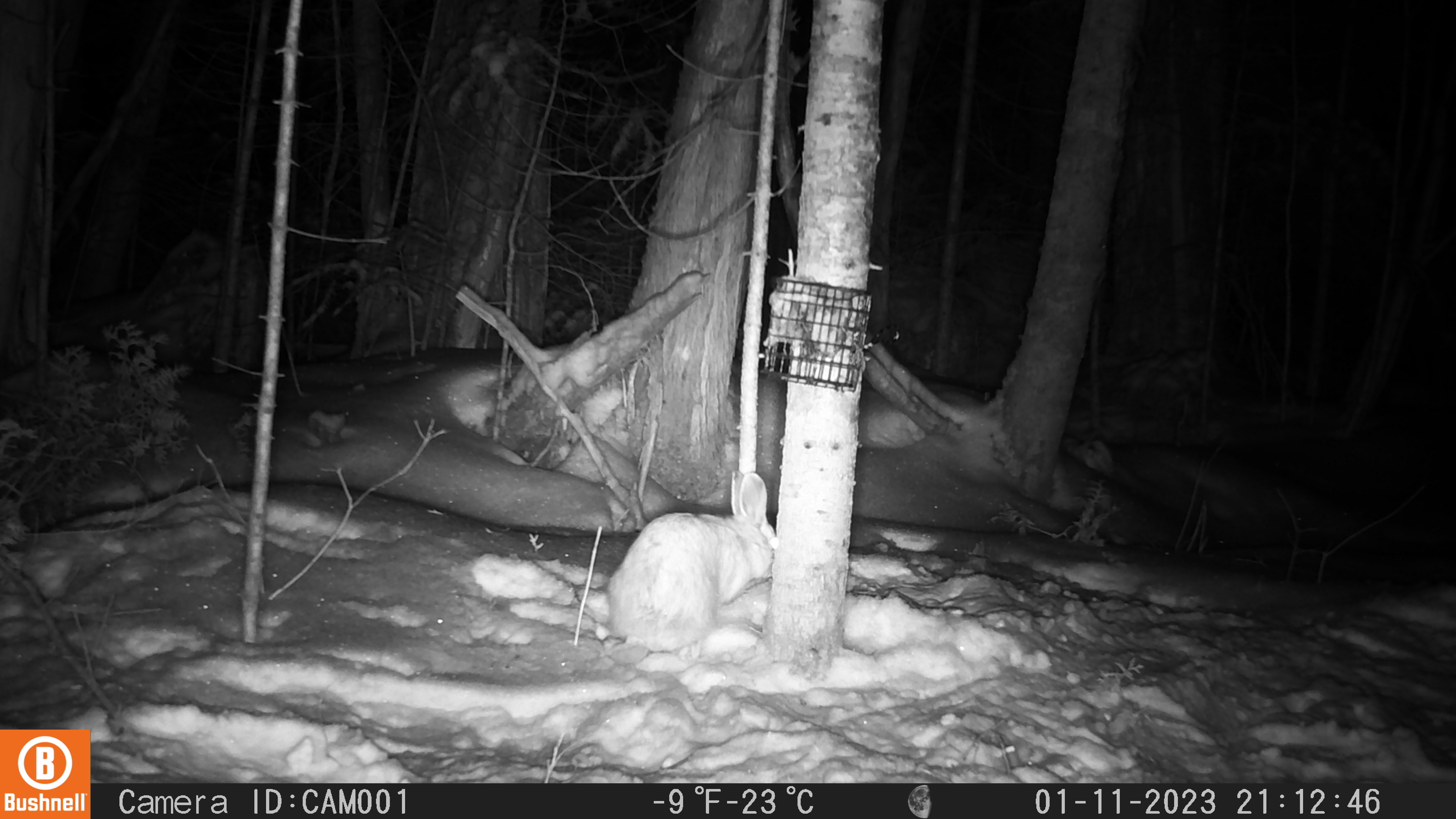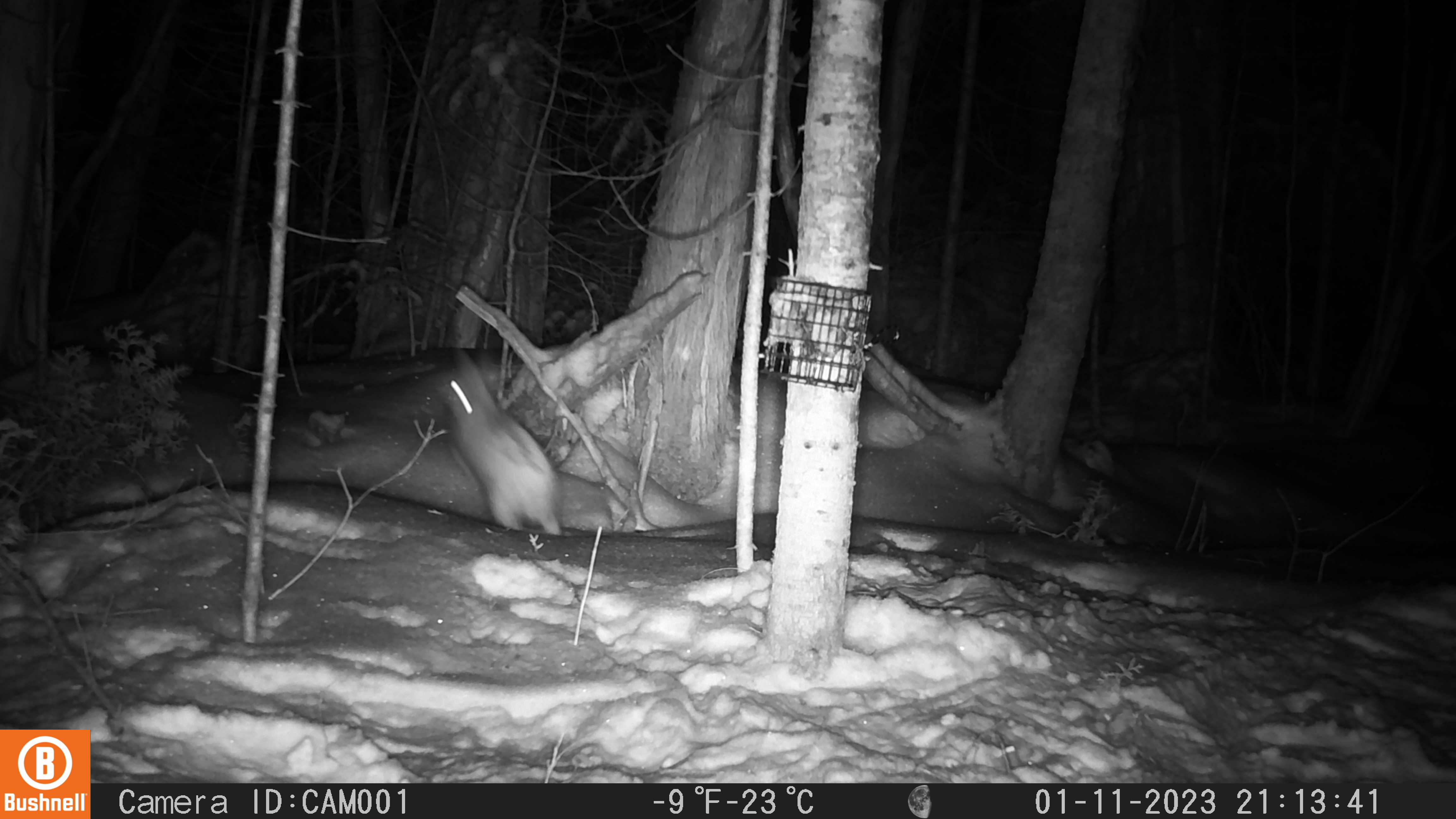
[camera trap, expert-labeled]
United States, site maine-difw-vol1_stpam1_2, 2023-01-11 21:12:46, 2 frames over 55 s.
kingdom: Animalia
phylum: Chordata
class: Mammalia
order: Lagomorpha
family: Leporidae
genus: Lepus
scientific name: Lepus americanus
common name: snowshoe hare